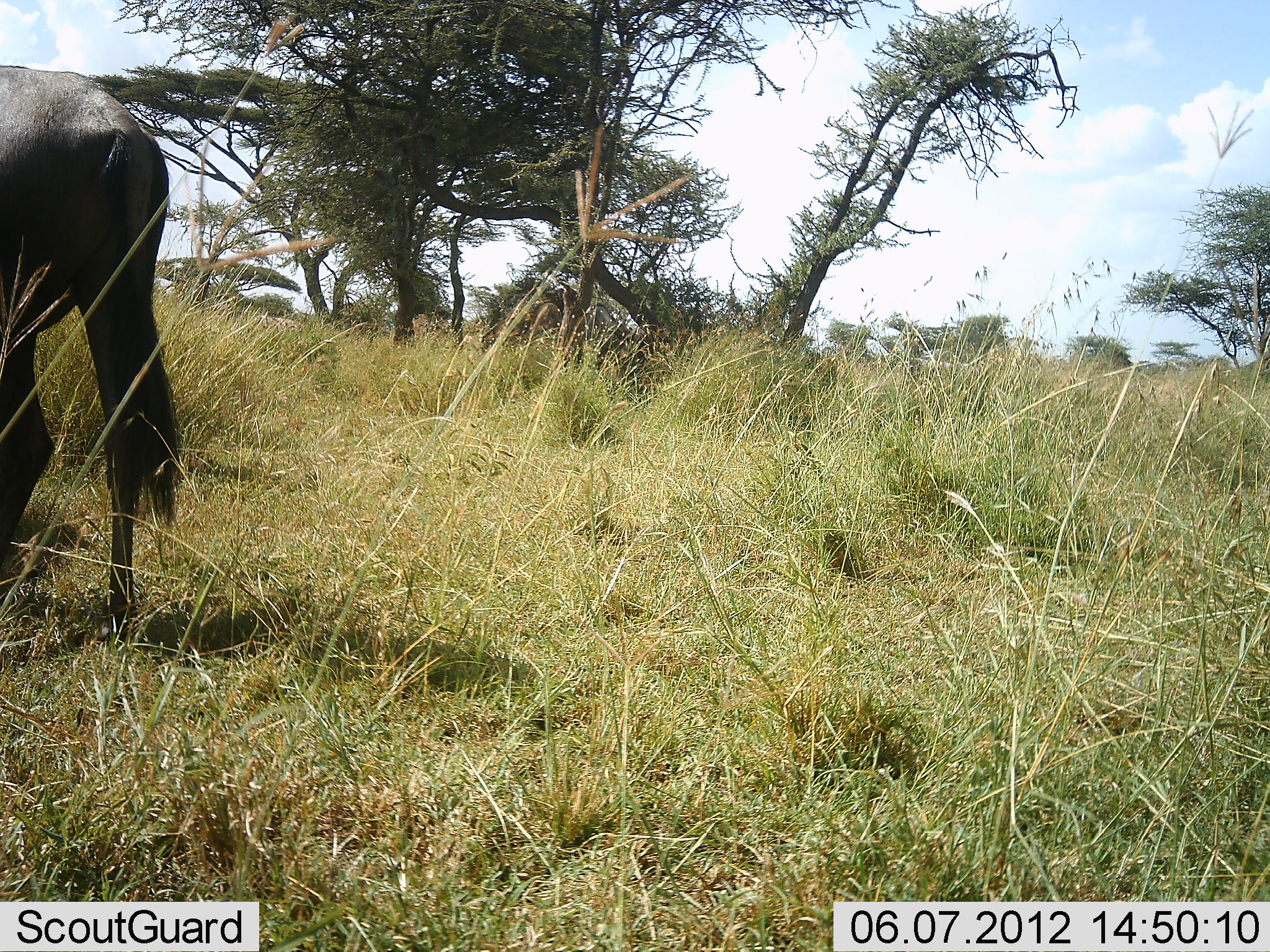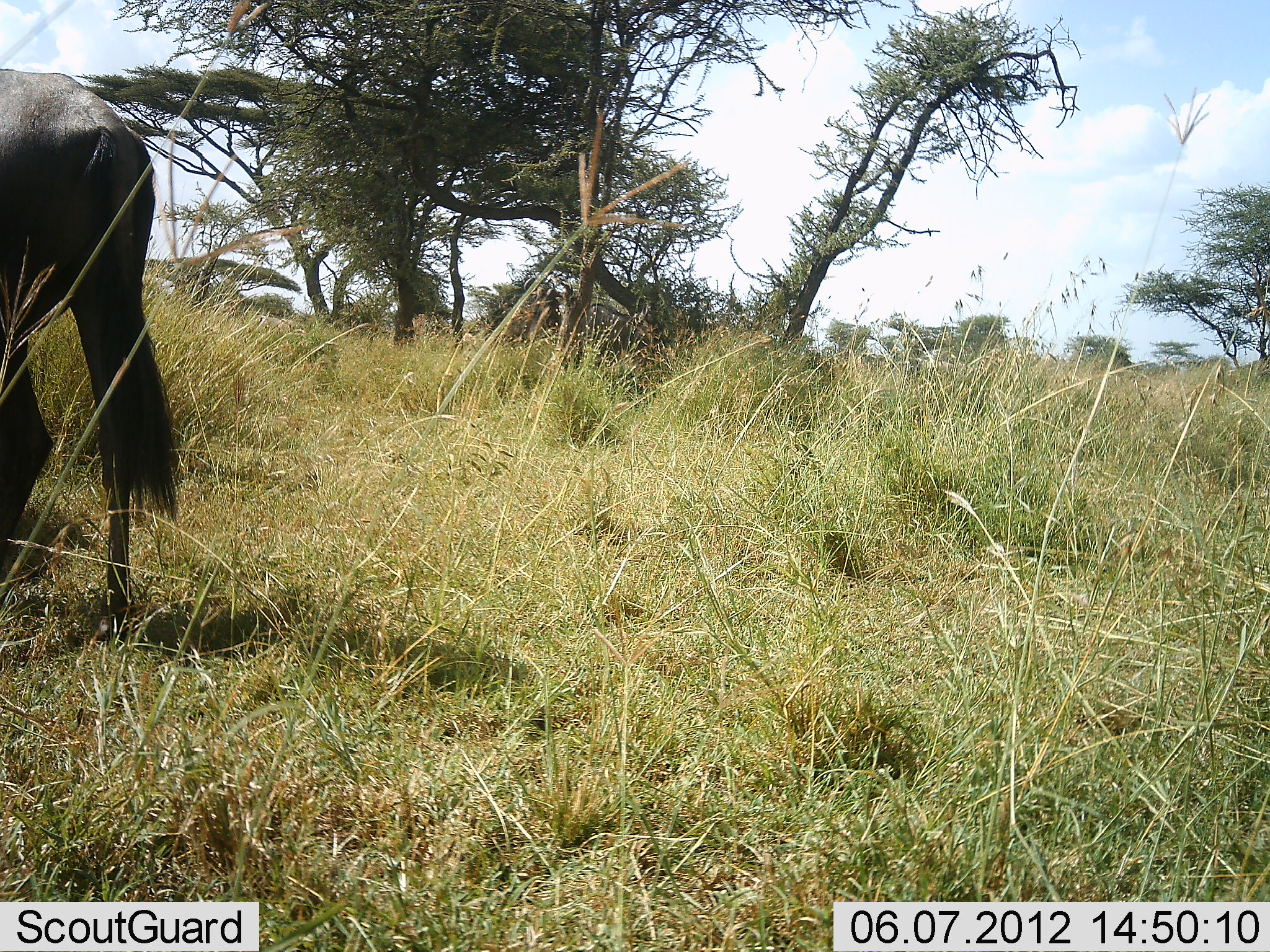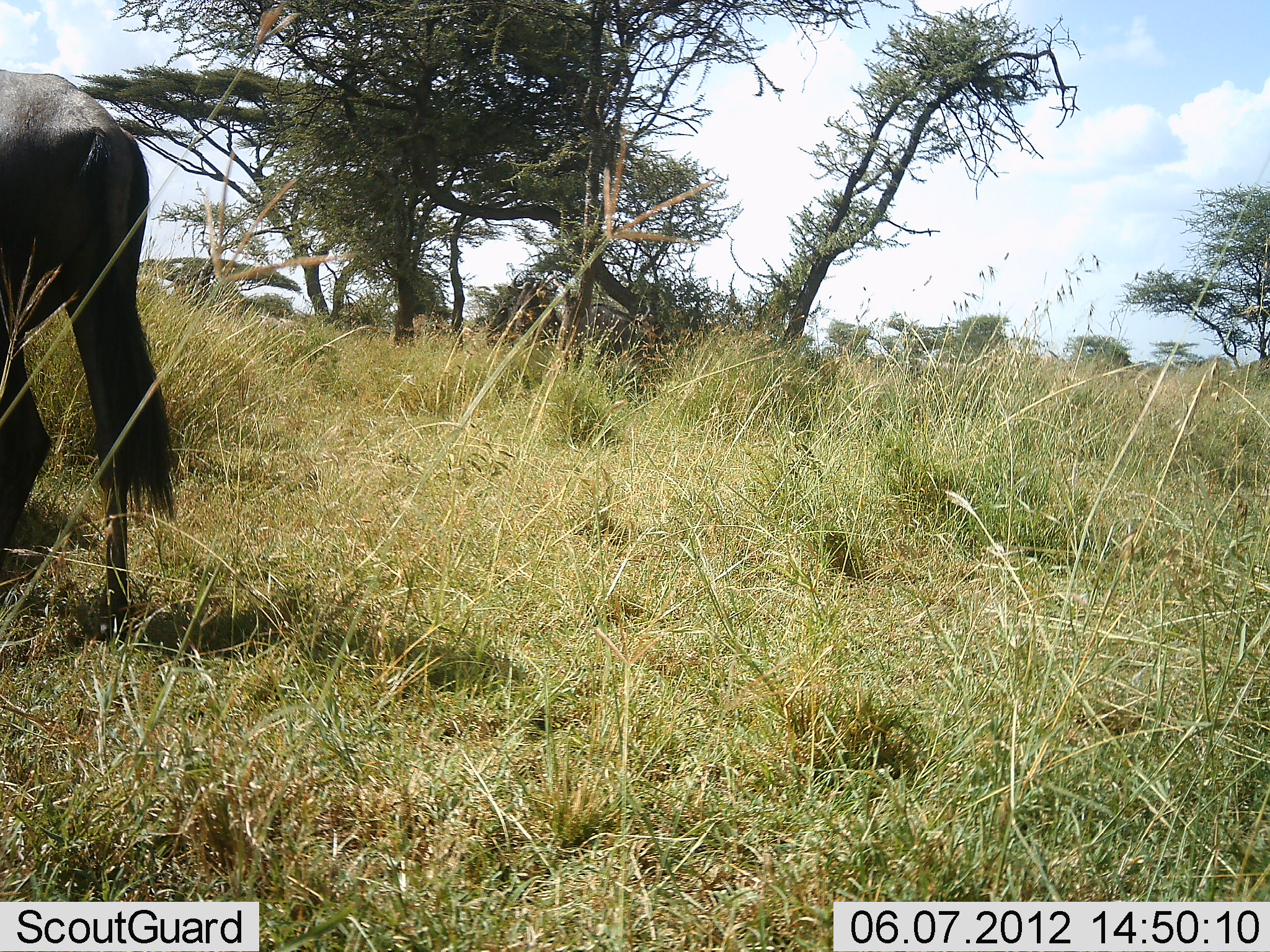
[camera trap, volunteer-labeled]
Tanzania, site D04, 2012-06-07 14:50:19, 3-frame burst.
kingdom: Animalia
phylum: Chordata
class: Mammalia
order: Artiodactyla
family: Bovidae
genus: Connochaetes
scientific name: Connochaetes taurinus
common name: blue wildebeest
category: wildebeest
Wildebeest (blue wildebeest) (Connochaetes taurinus), count 1. Behavior (volunteer vote fractions): standing 90%, resting 0%, moving 10%, interacting 0%. Young present (vote fraction): 0%. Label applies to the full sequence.